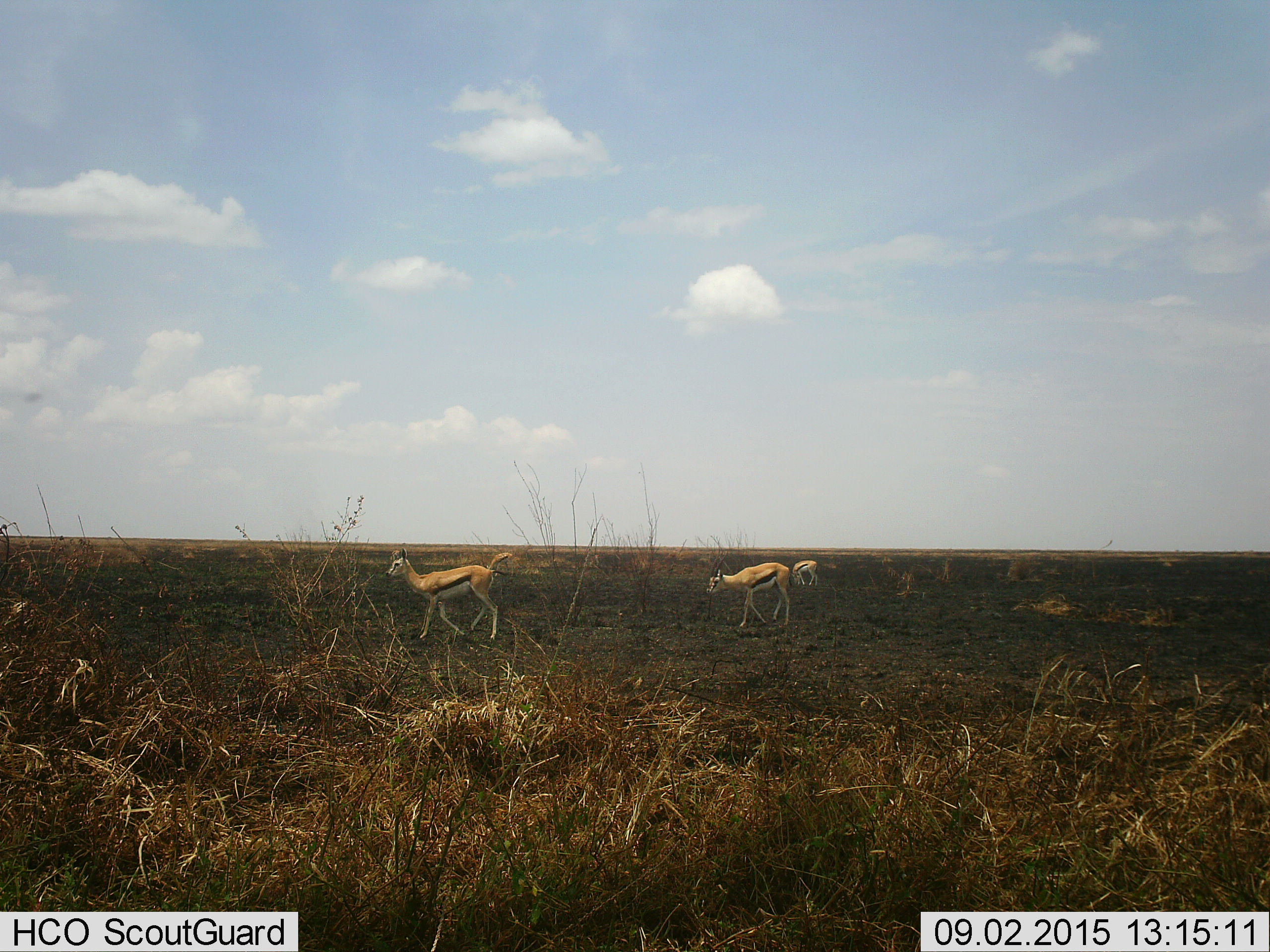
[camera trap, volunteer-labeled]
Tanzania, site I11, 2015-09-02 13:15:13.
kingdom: Animalia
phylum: Chordata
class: Mammalia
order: Artiodactyla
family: Bovidae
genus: Eudorcas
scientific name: Eudorcas thomsonii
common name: thomson's gazelle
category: gazellethomsons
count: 4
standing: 56%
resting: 0%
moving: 56%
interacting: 0%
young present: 0%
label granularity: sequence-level